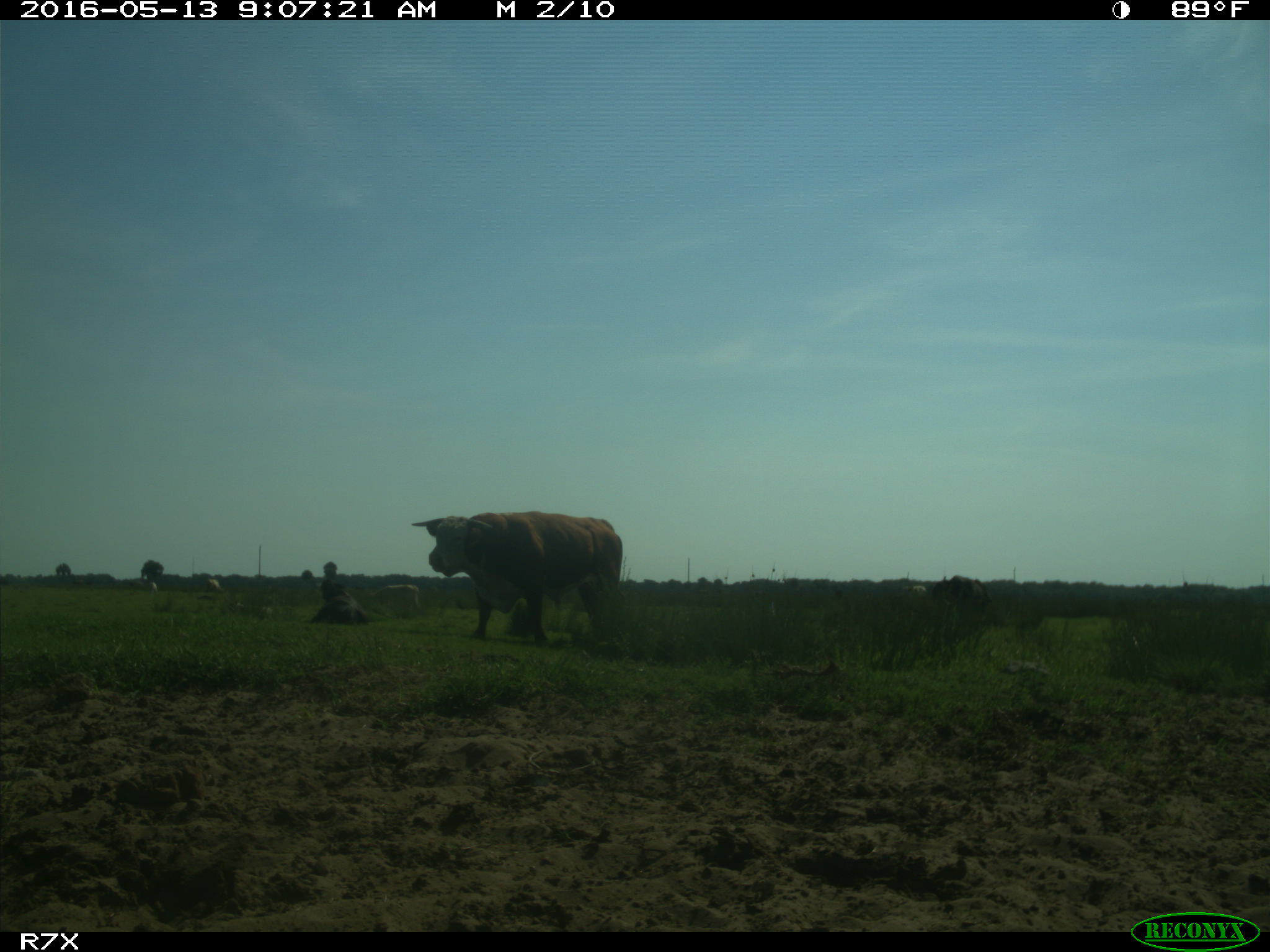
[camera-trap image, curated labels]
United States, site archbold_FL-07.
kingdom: Animalia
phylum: Chordata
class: Mammalia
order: Artiodactyla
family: Bovidae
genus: Bos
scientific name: Bos taurus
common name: domestic cow